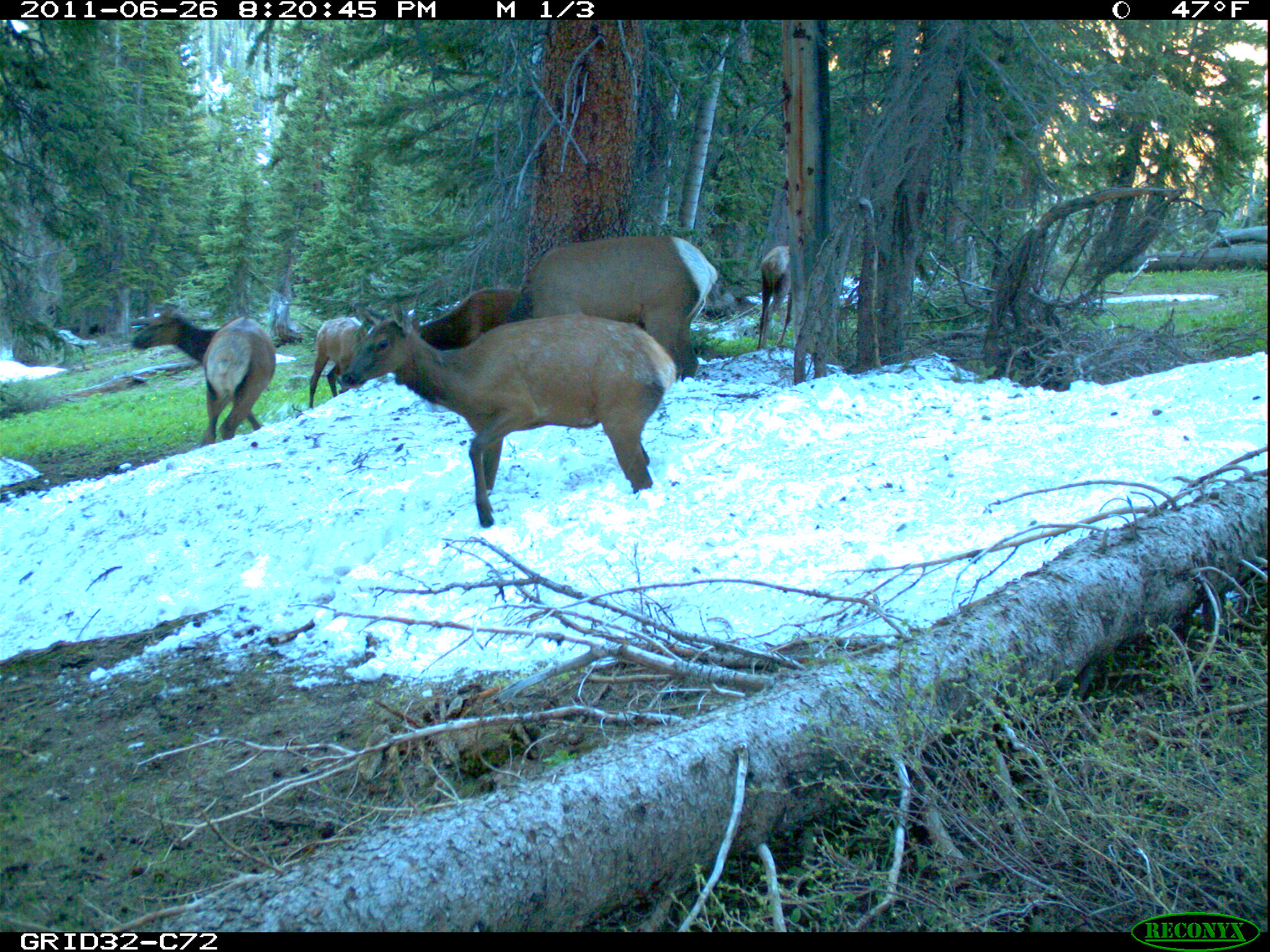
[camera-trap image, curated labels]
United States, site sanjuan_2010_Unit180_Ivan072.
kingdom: Animalia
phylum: Chordata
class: Mammalia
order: Artiodactyla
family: Cervidae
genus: Cervus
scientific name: Cervus elaphus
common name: red deer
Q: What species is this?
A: Cervus elaphus (red deer).